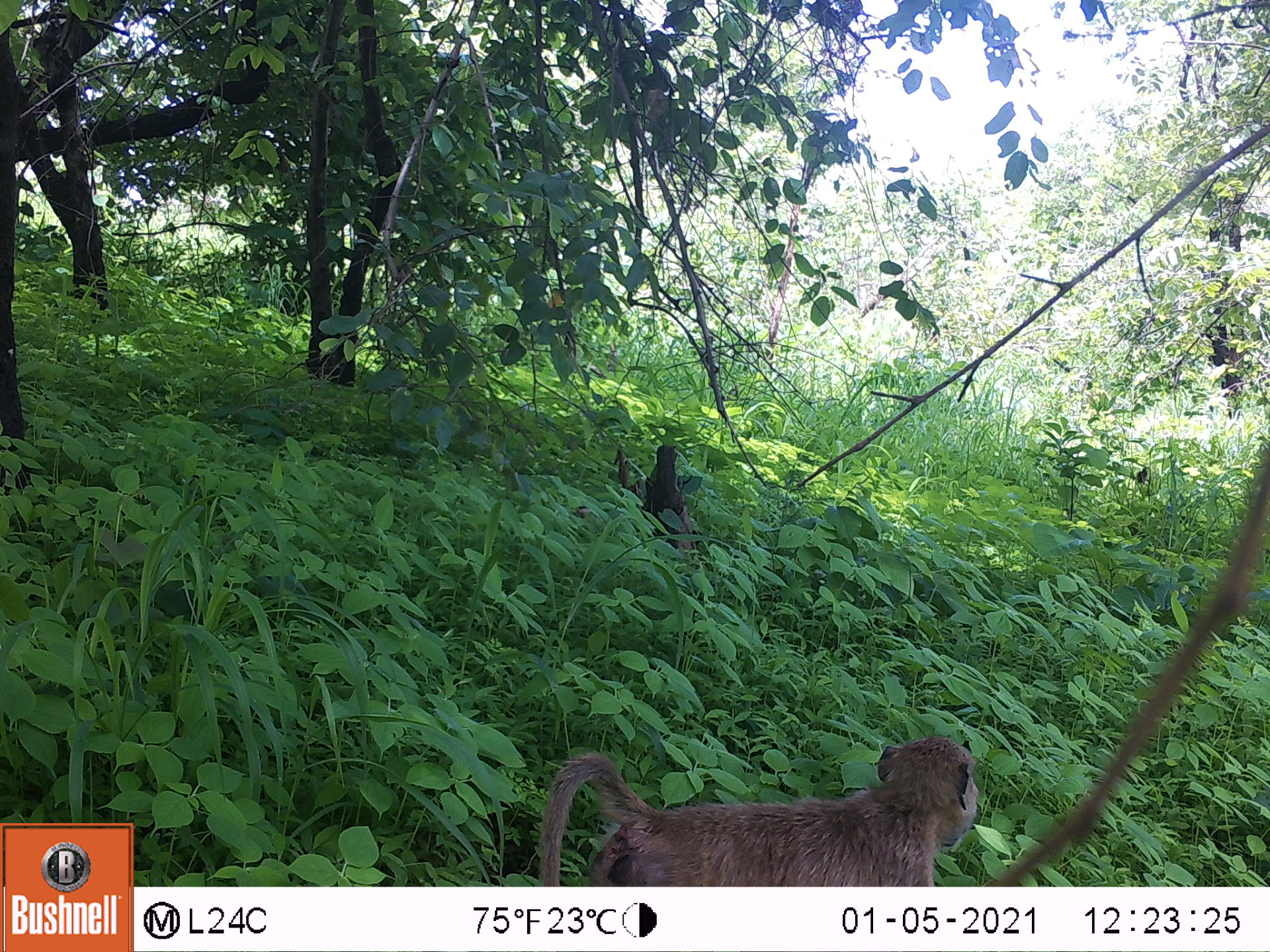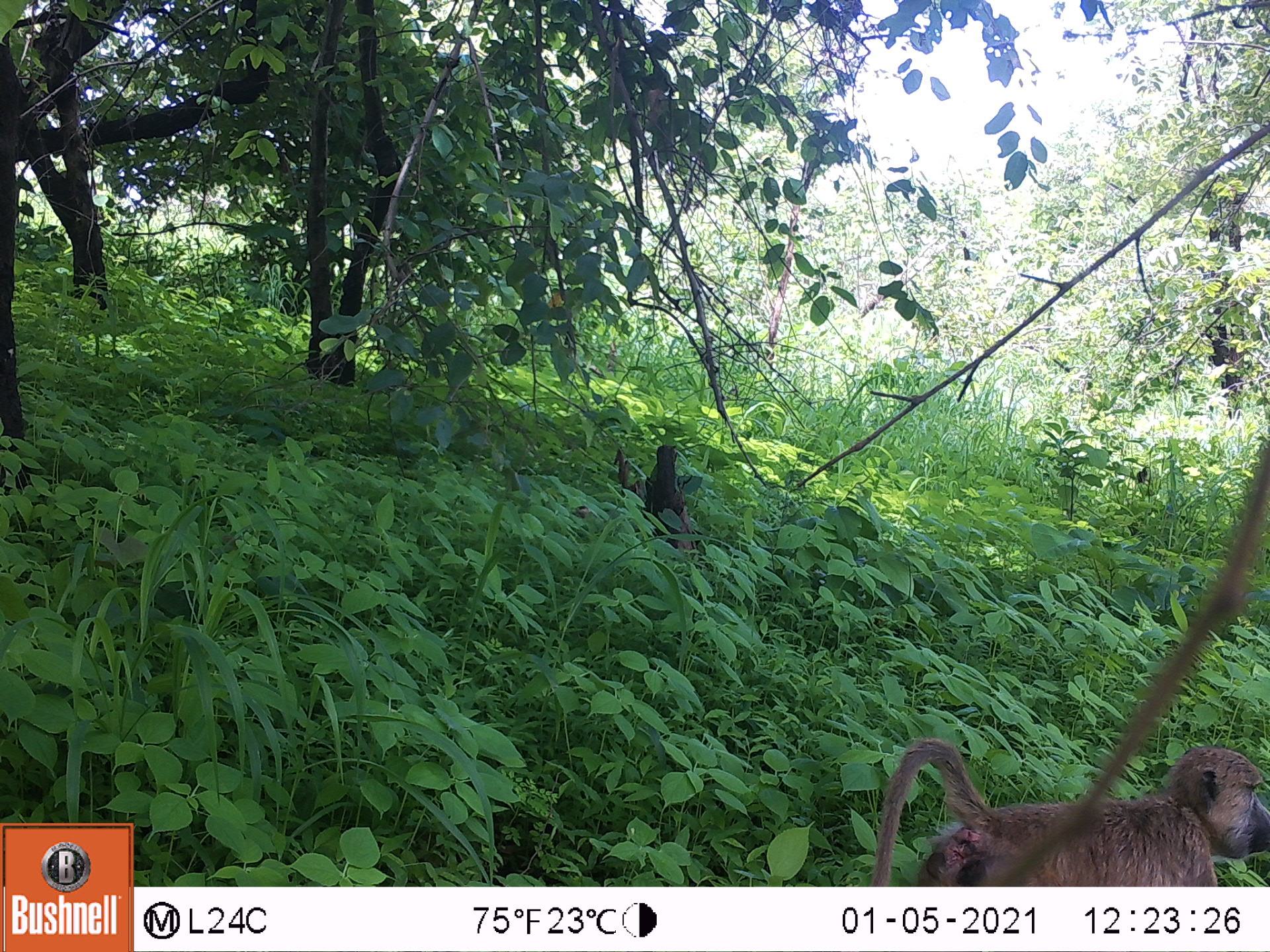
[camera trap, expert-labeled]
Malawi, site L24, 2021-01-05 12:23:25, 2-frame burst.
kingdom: Animalia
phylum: Chordata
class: Mammalia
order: Primates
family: Cercopithecidae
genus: Papio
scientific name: Papio cynocephalus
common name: yellow baboon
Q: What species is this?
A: Yellow baboon (Papio cynocephalus).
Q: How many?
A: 1.